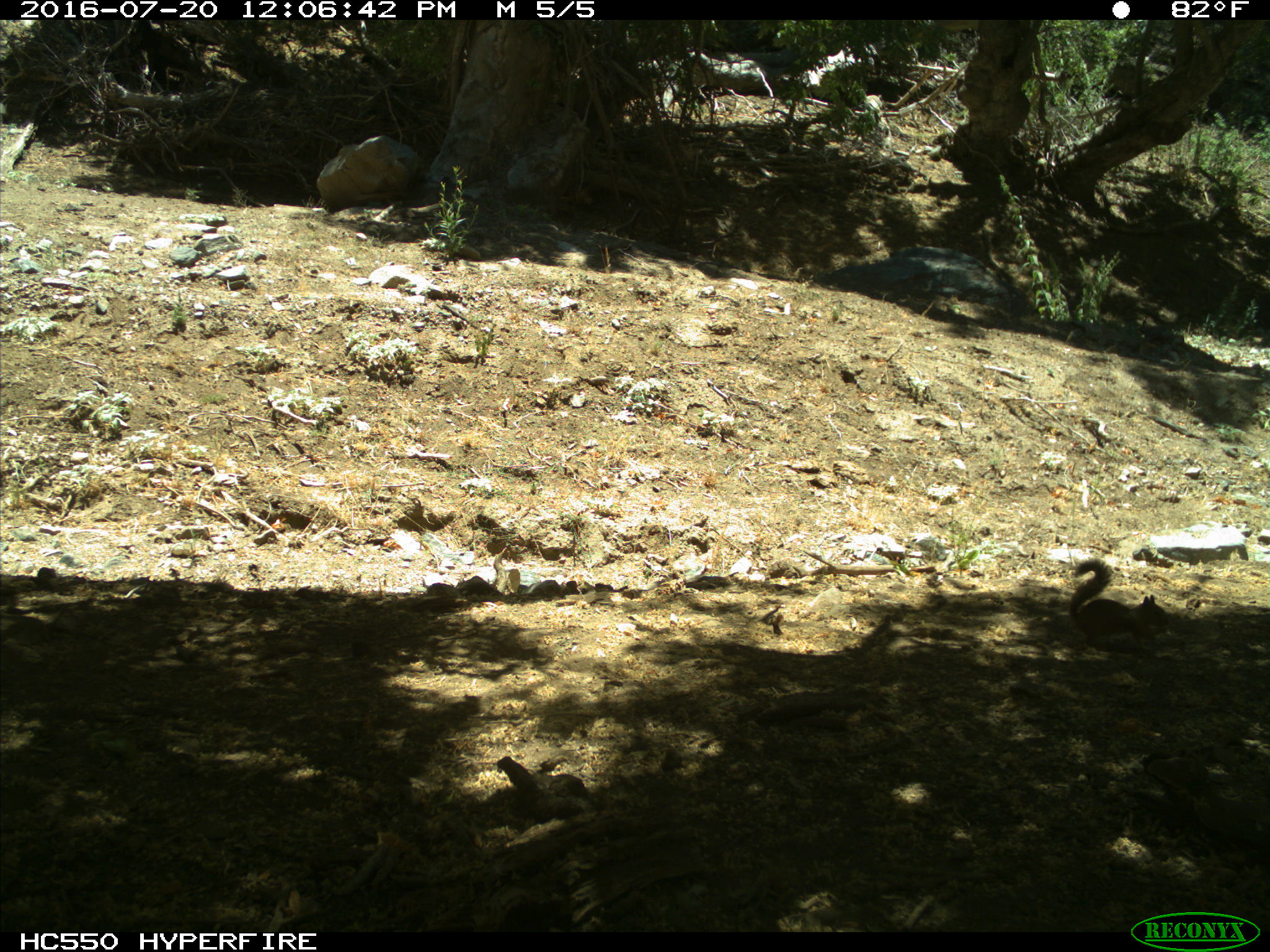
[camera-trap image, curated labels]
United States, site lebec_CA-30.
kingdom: Animalia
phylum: Chordata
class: Mammalia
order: Rodentia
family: Sciuridae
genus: Otospermophilus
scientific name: Otospermophilus beecheyi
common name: california ground squirrel